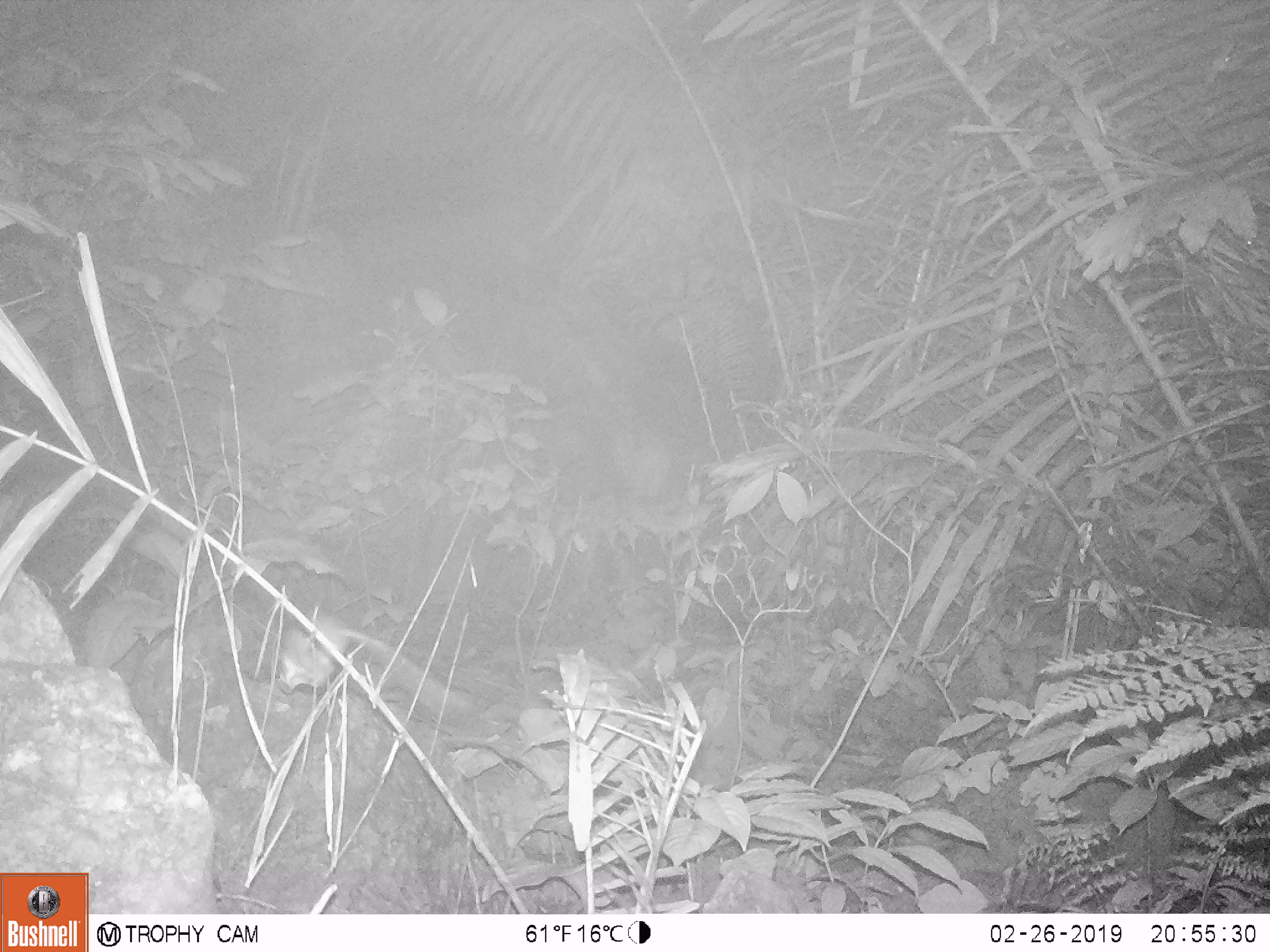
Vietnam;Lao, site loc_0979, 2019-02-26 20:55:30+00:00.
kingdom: Animalia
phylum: Chordata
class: Mammalia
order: Rodentia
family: Muridae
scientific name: Muridae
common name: old-world mice and rats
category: unidentified murid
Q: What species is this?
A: Unidentified murid (old-world mice and rats) (Muridae).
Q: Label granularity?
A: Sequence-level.